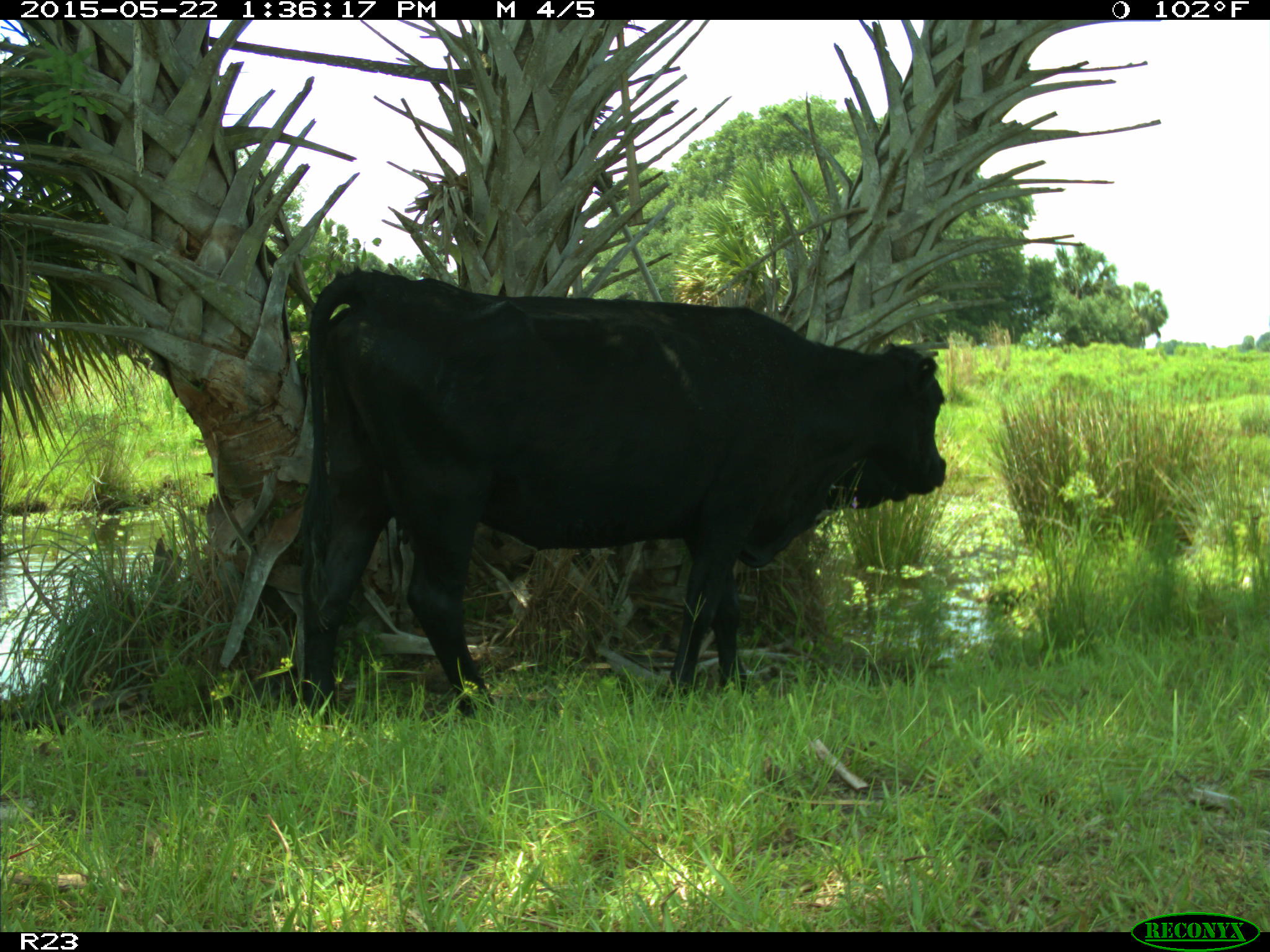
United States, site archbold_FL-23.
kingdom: Animalia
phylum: Chordata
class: Mammalia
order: Artiodactyla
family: Bovidae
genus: Bos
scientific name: Bos taurus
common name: domestic cow